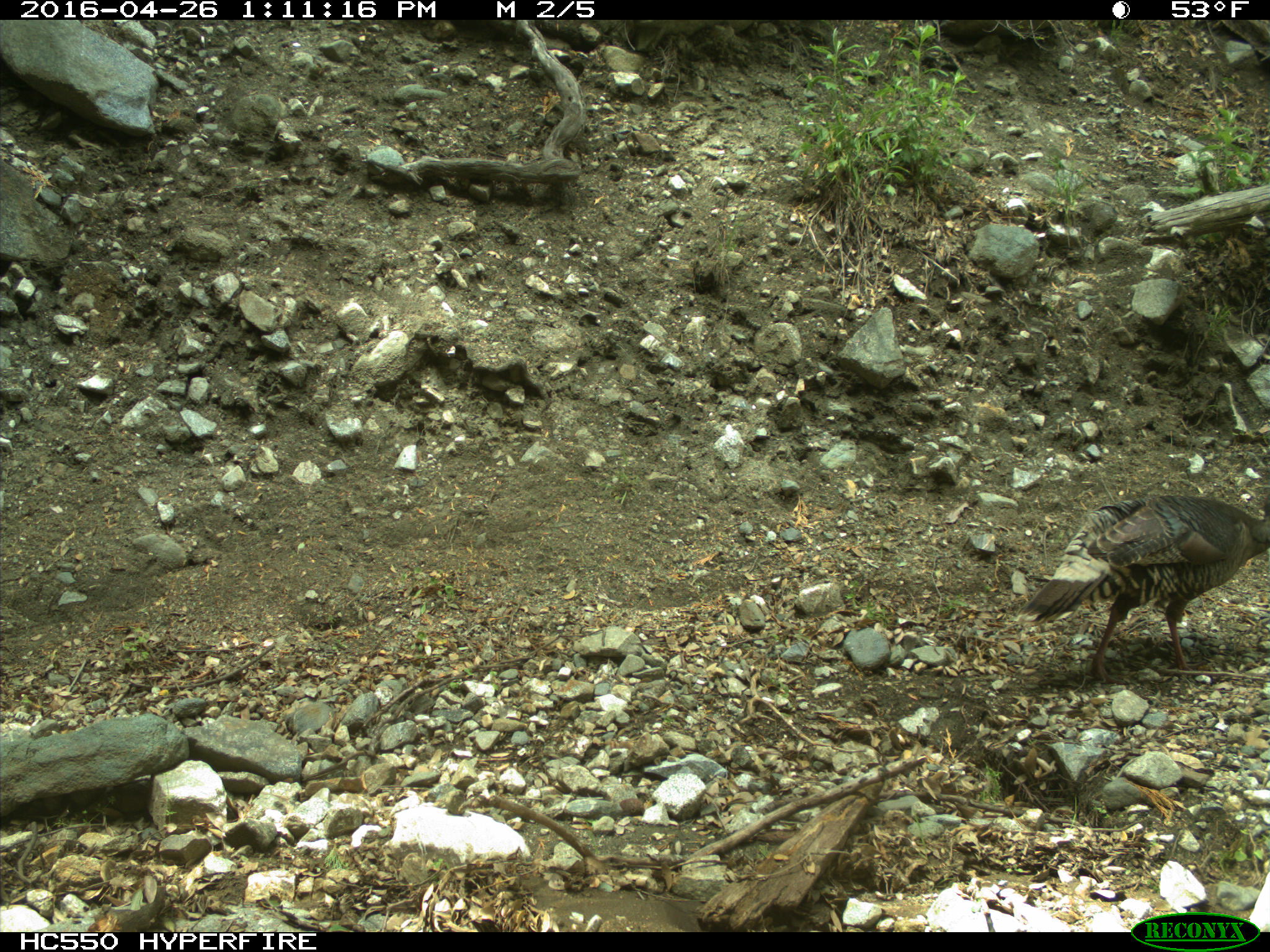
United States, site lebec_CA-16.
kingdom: Animalia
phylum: Chordata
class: Aves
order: Galliformes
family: Phasianidae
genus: Meleagris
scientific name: Meleagris gallopavo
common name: wild turkey